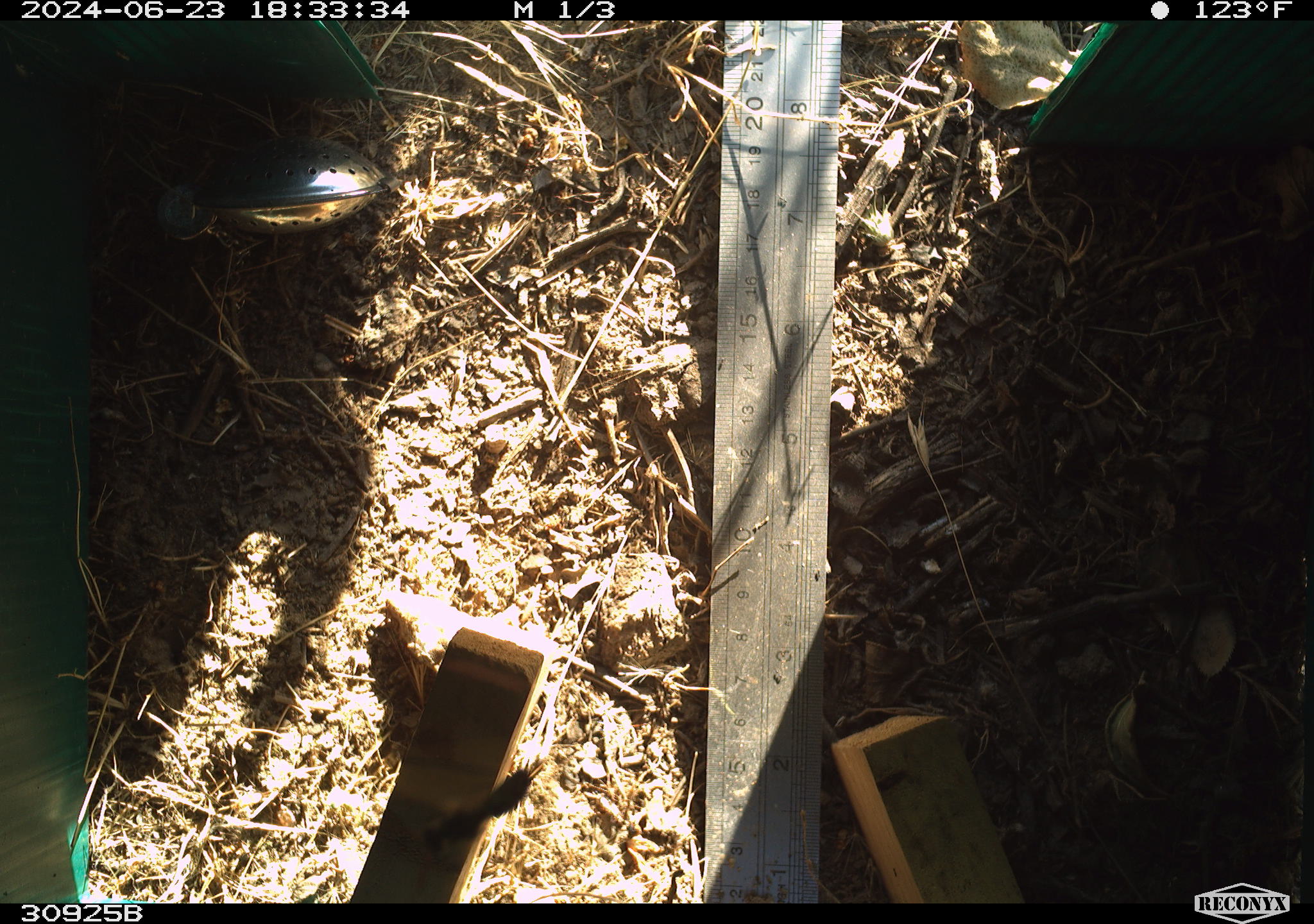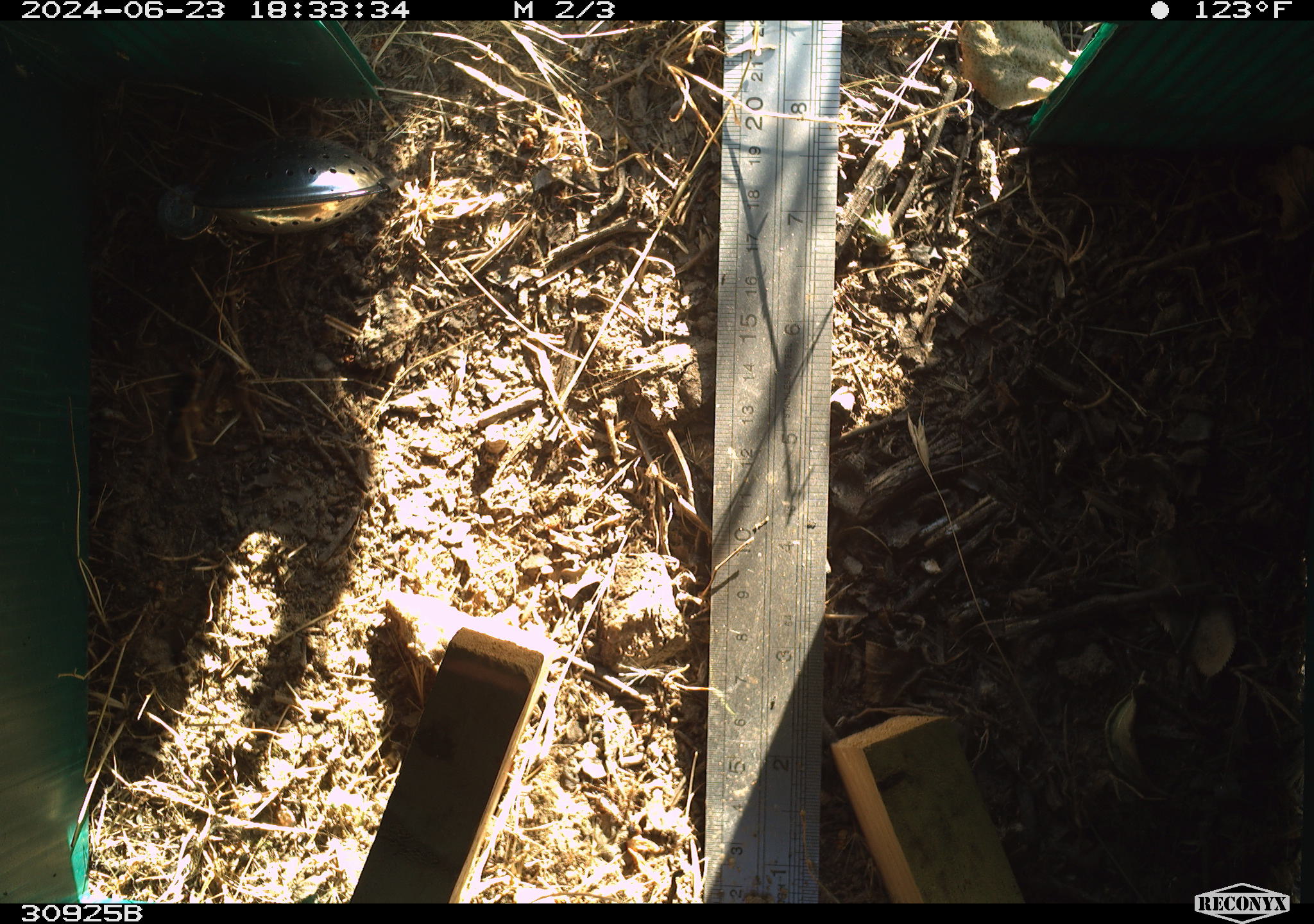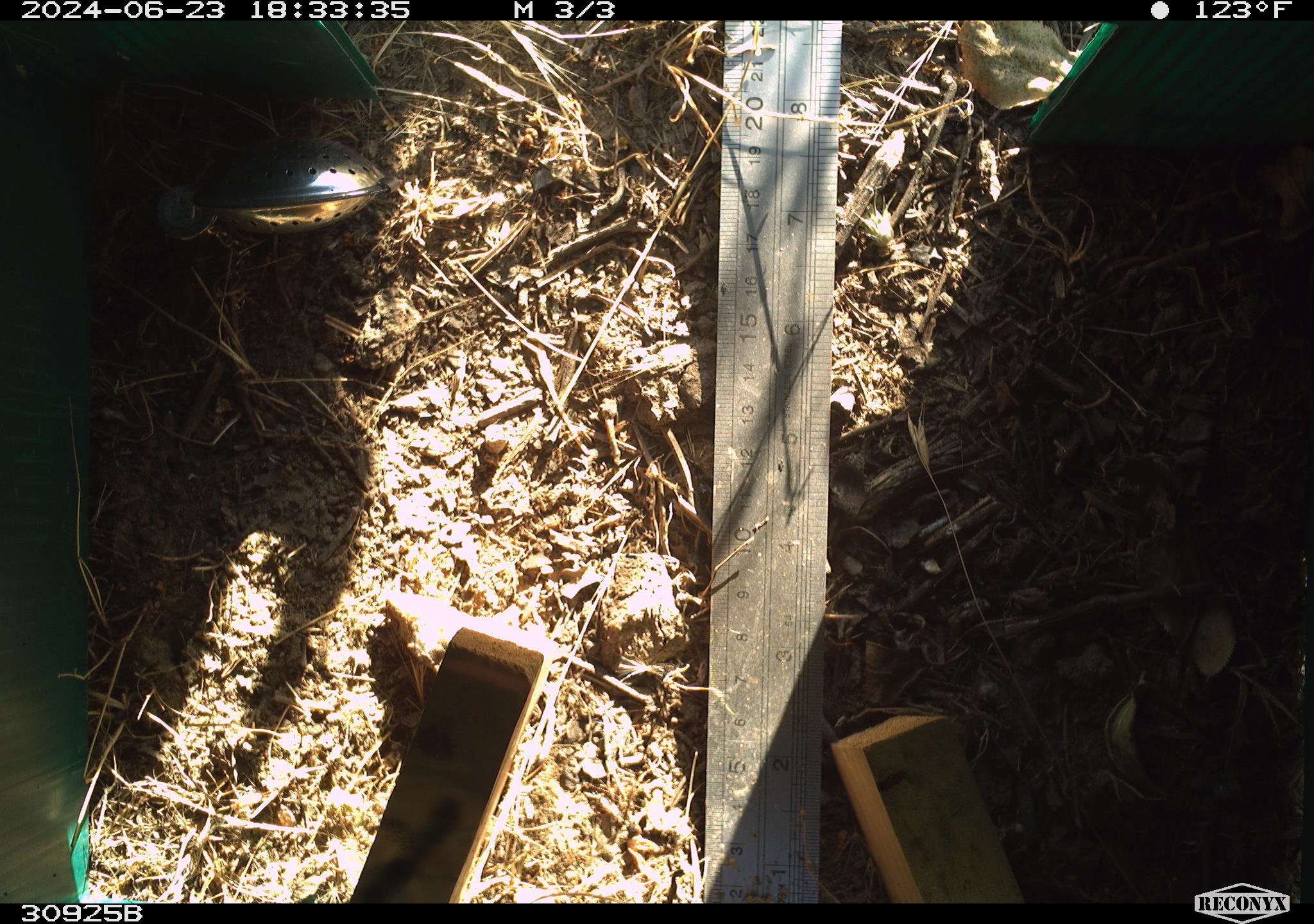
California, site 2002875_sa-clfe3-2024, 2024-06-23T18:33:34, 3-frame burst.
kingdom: Animalia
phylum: Arthropoda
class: Insecta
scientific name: Insecta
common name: insect